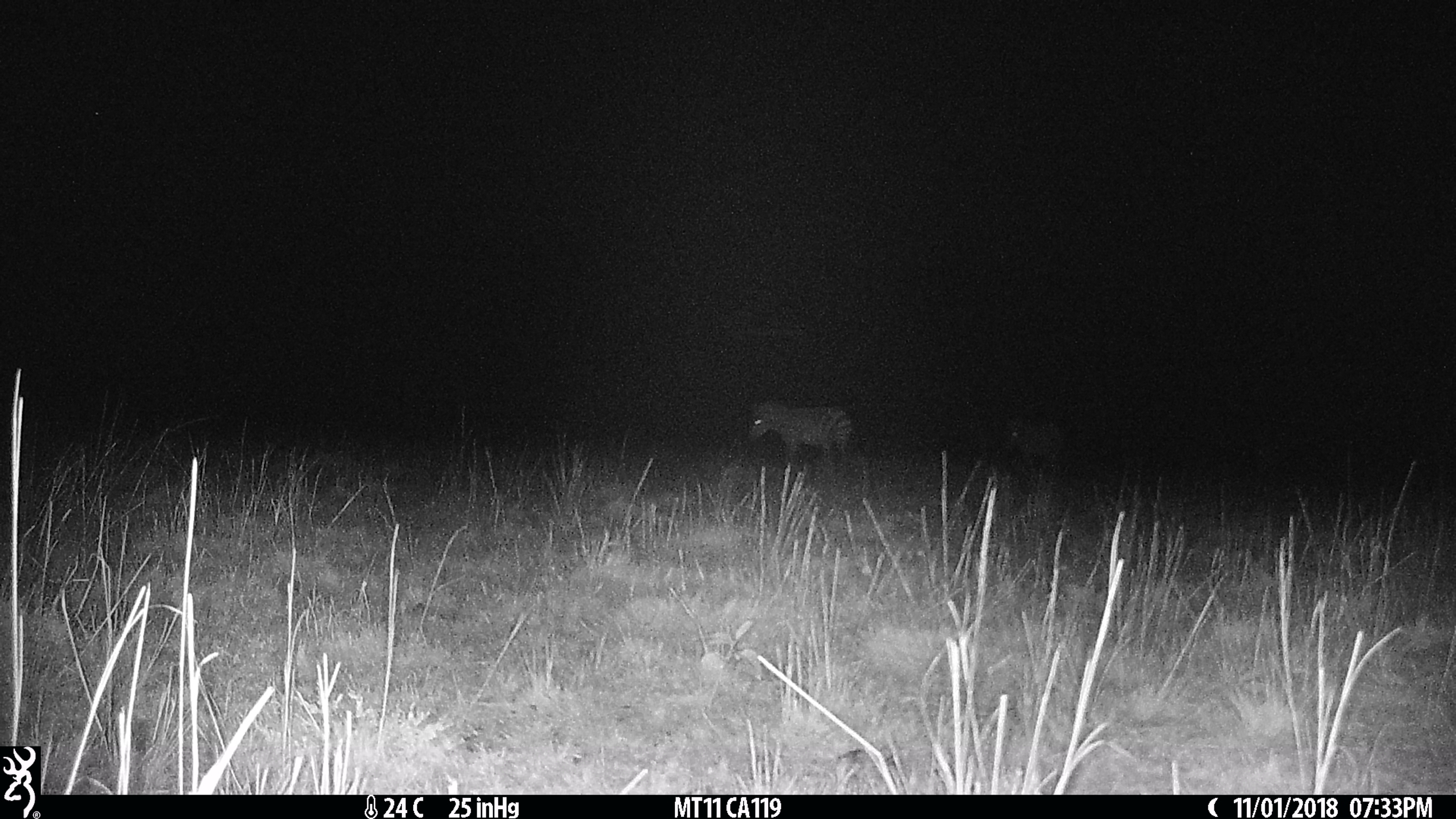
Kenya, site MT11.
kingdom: Animalia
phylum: Chordata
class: Mammalia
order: Perissodactyla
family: Equidae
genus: Equus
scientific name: Equus quagga burchellii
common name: burchell's zebra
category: zebra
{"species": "zebra (burchell's zebra) (Equus quagga burchellii)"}